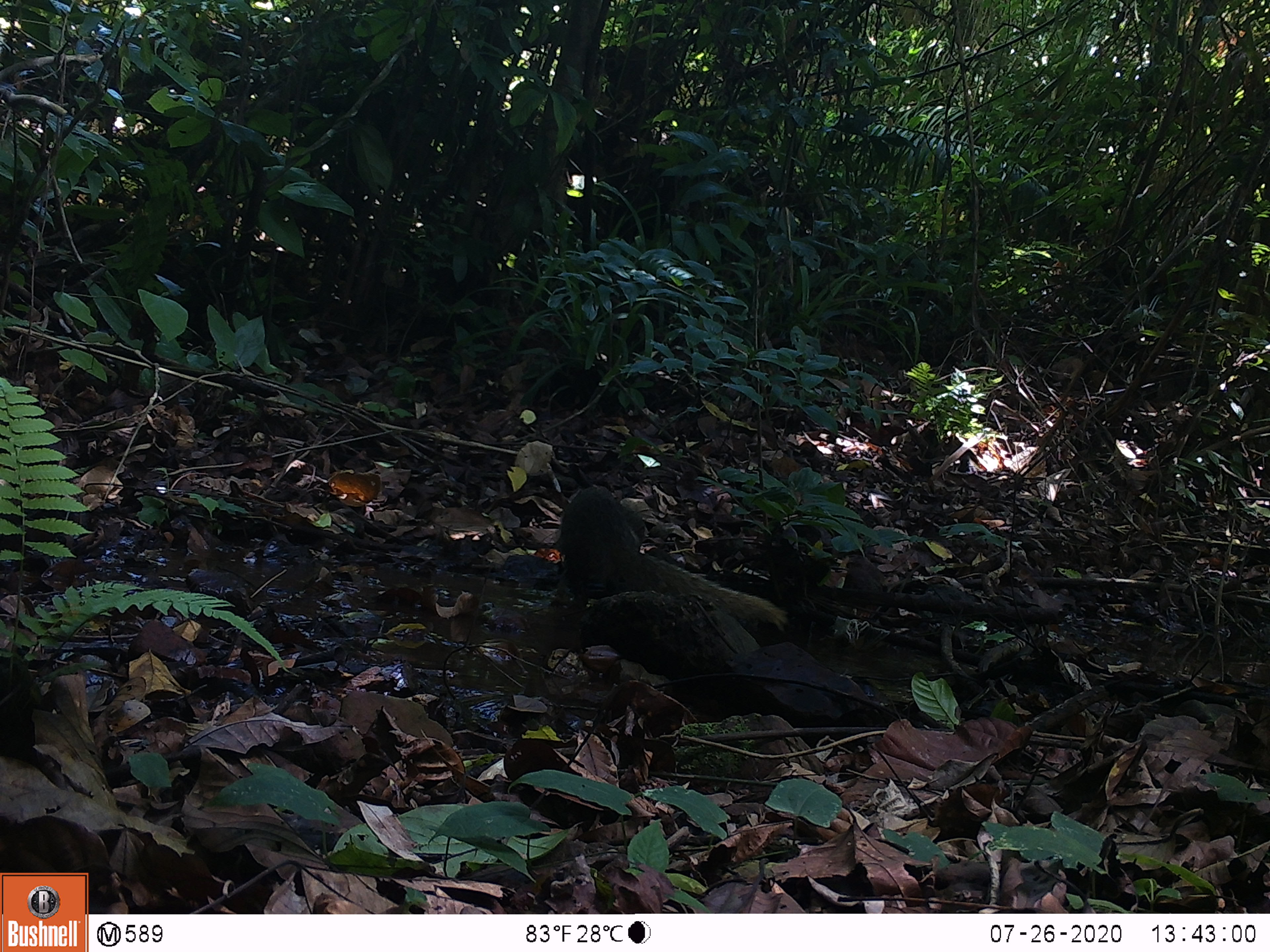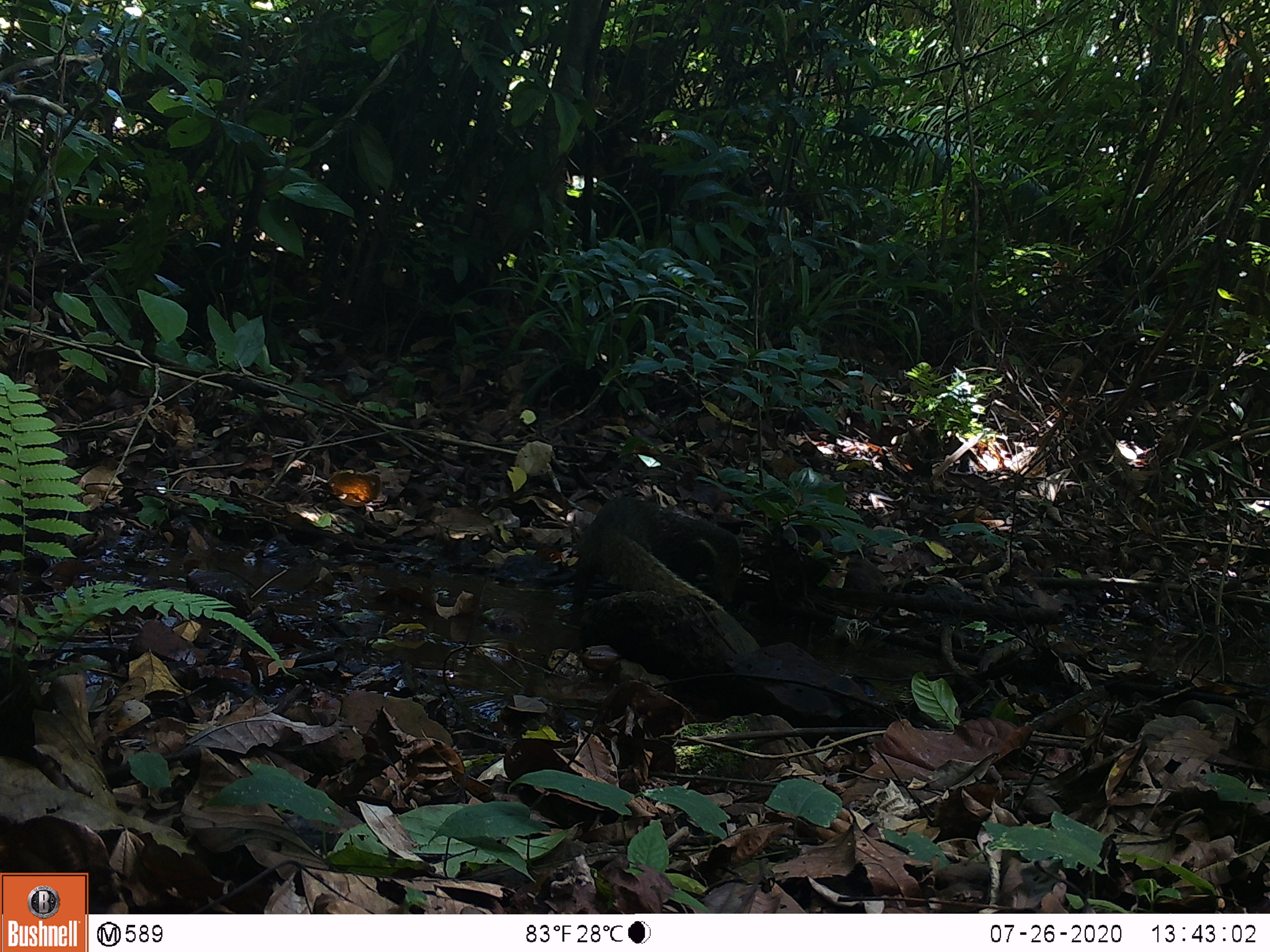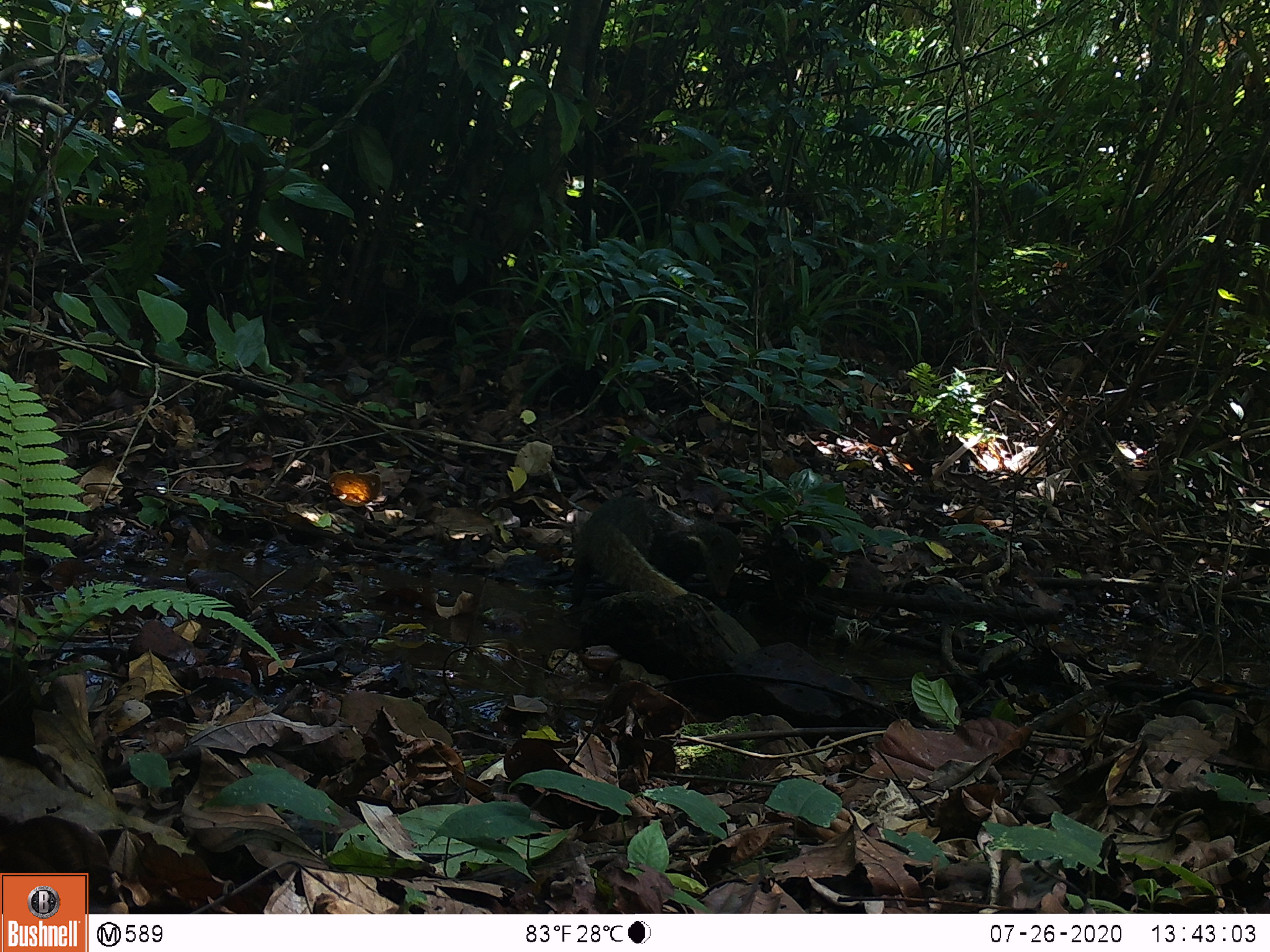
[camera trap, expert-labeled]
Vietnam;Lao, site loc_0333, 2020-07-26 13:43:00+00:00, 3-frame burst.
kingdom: Animalia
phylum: Chordata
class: Mammalia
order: Carnivora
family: Herpestidae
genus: Urva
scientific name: Urva urva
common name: crab-eating mongoose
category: crab eating mongoose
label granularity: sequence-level